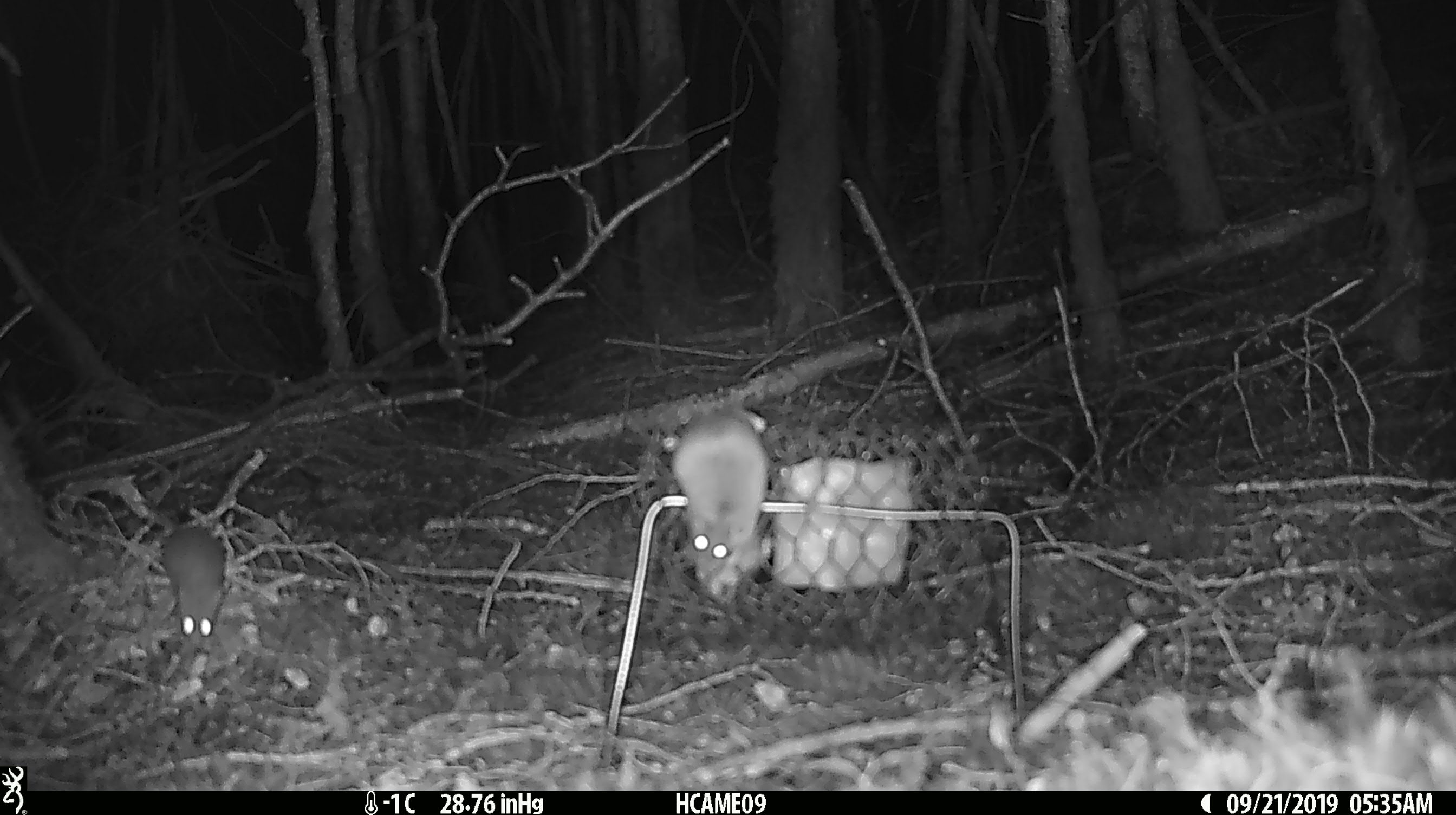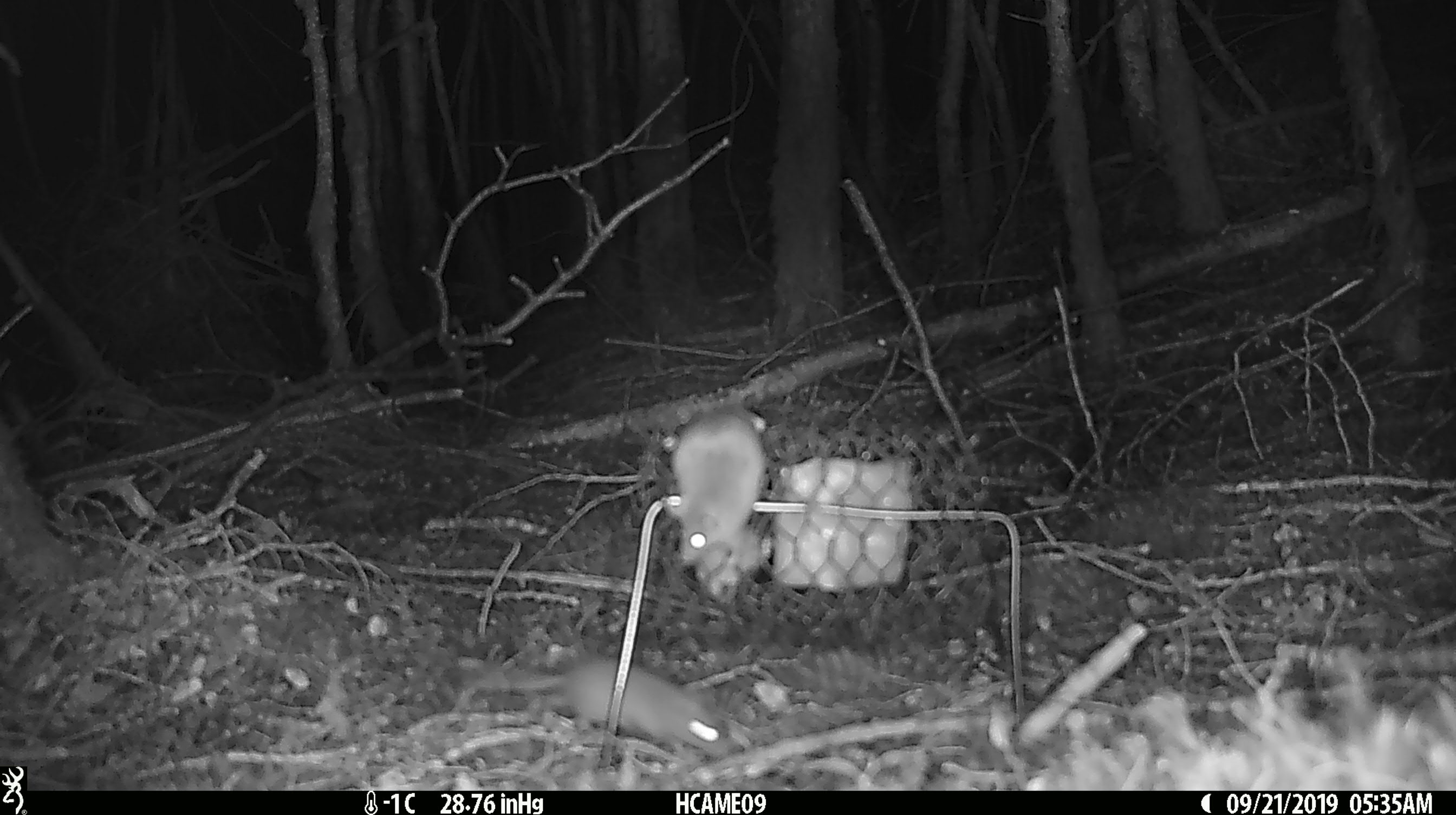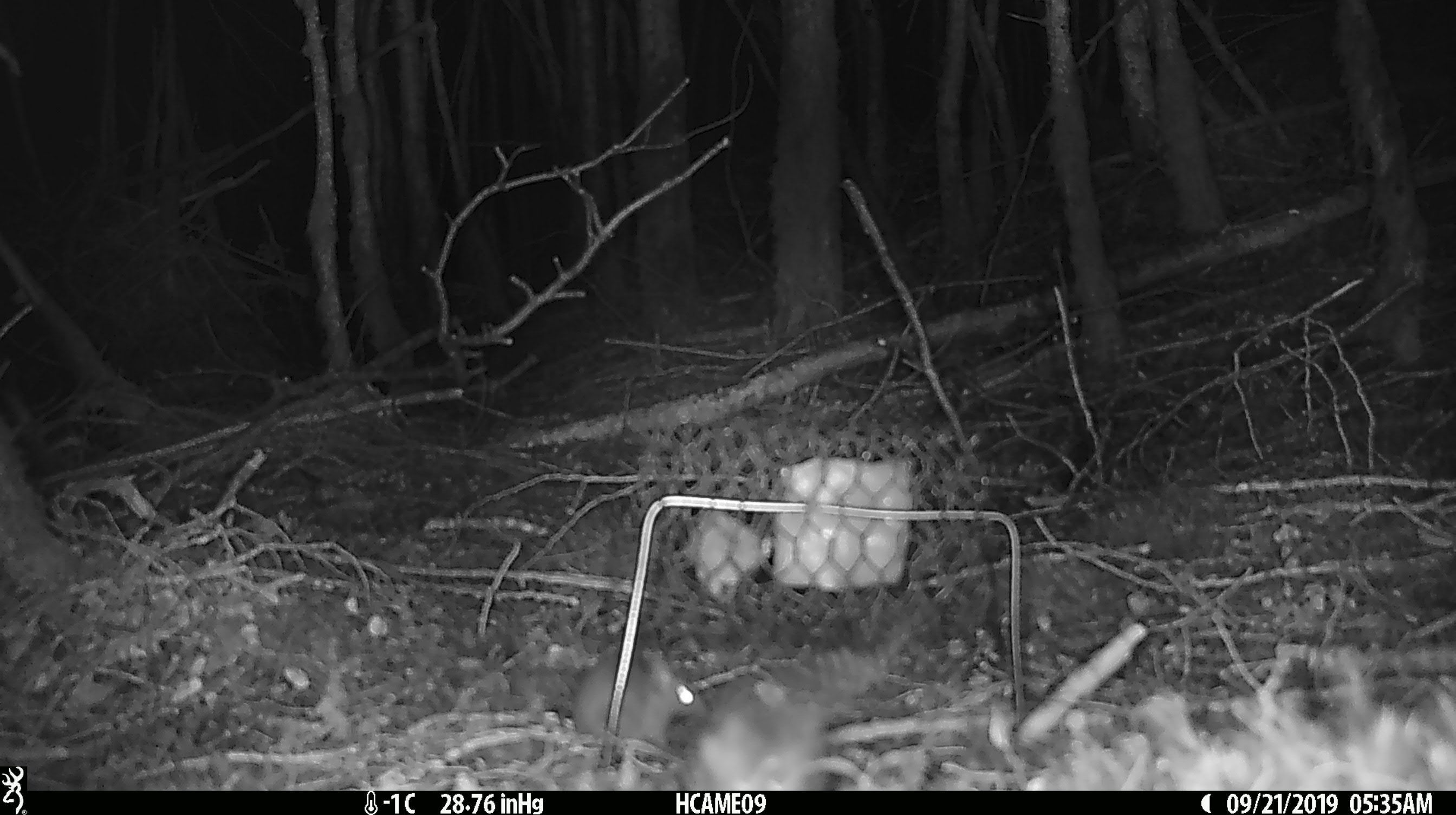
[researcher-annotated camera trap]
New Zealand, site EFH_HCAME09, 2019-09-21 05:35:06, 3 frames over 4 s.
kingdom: Animalia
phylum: Chordata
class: Mammalia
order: Rodentia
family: Muridae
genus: Mus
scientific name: Mus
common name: mouse